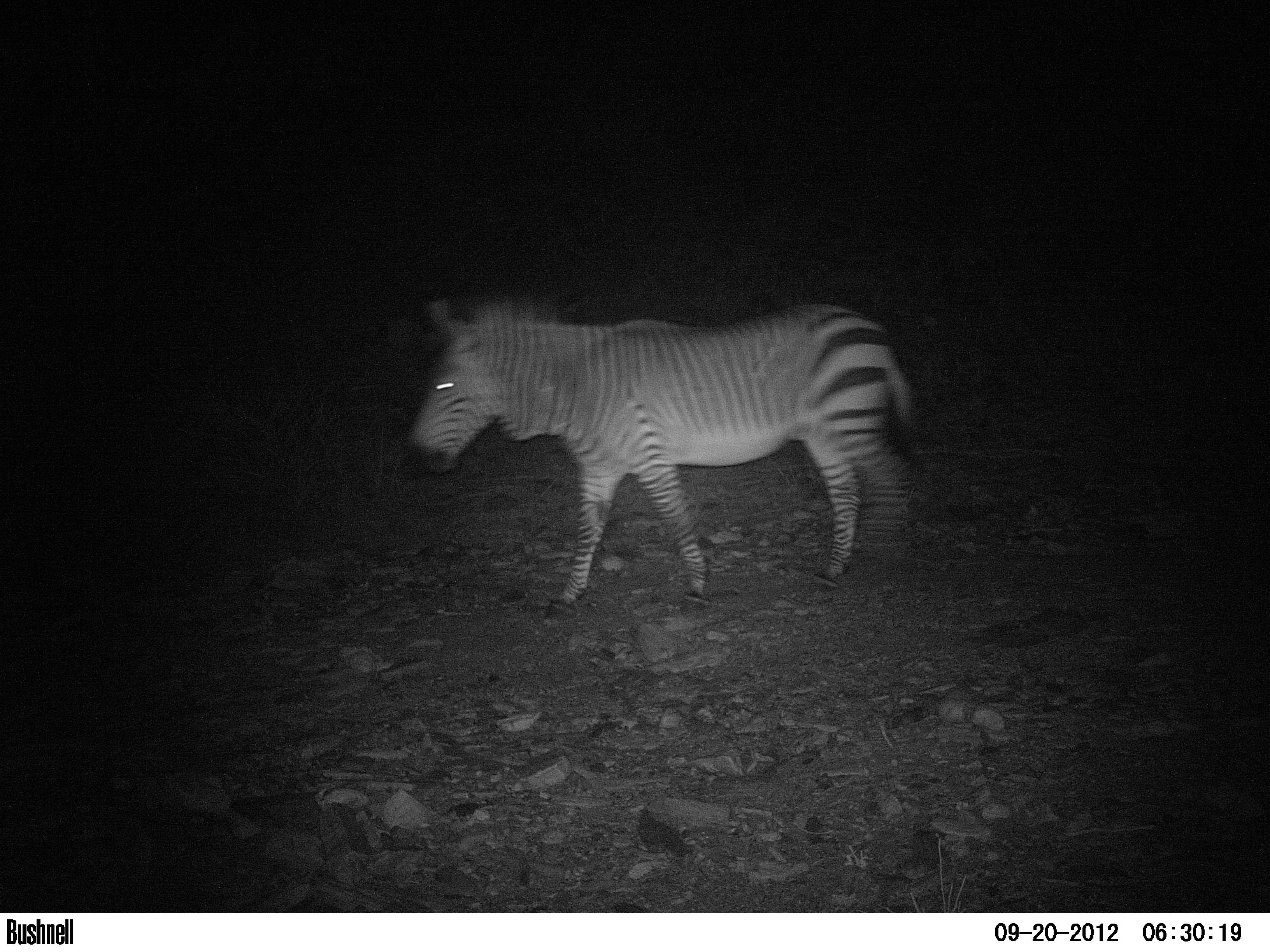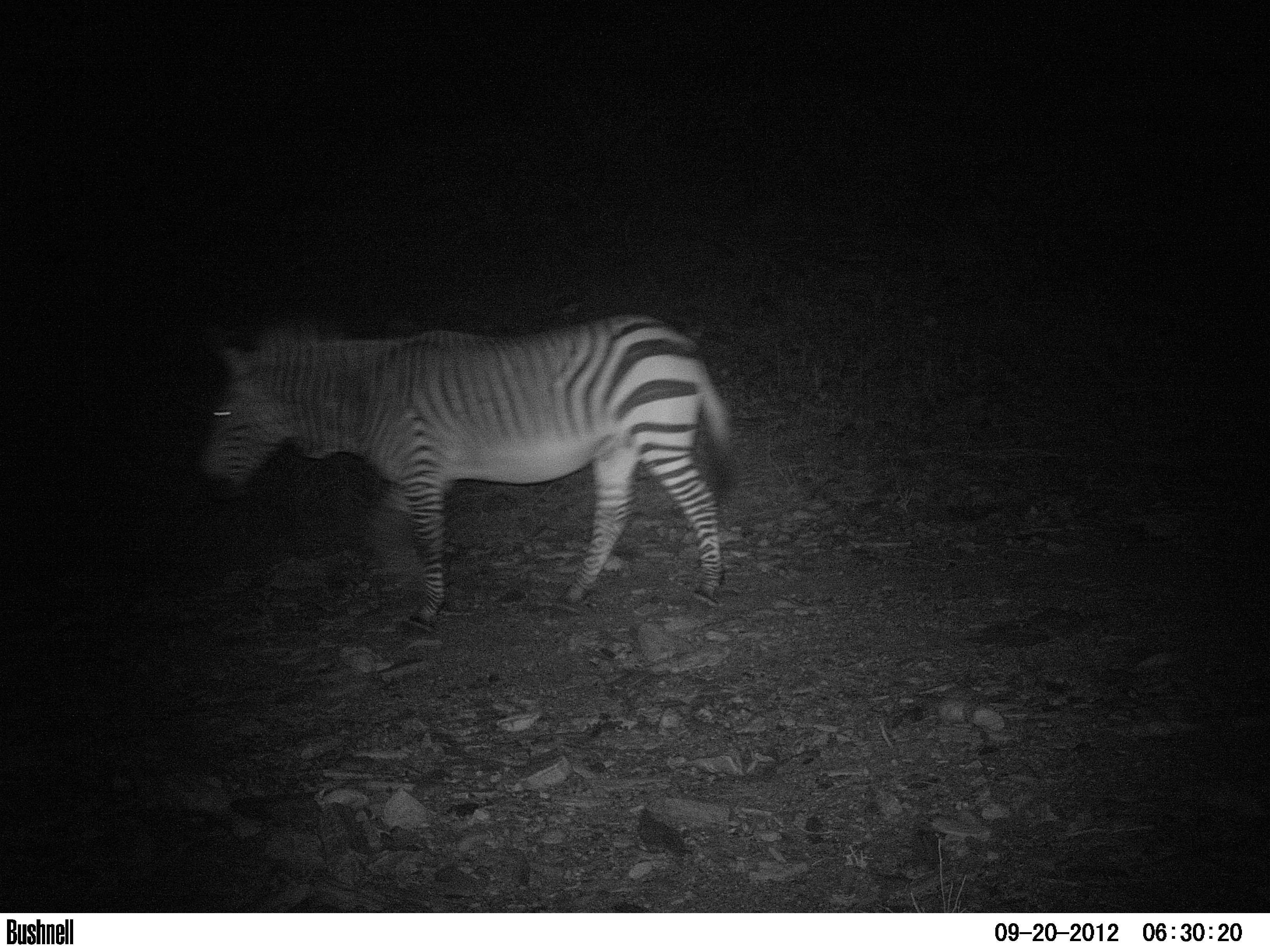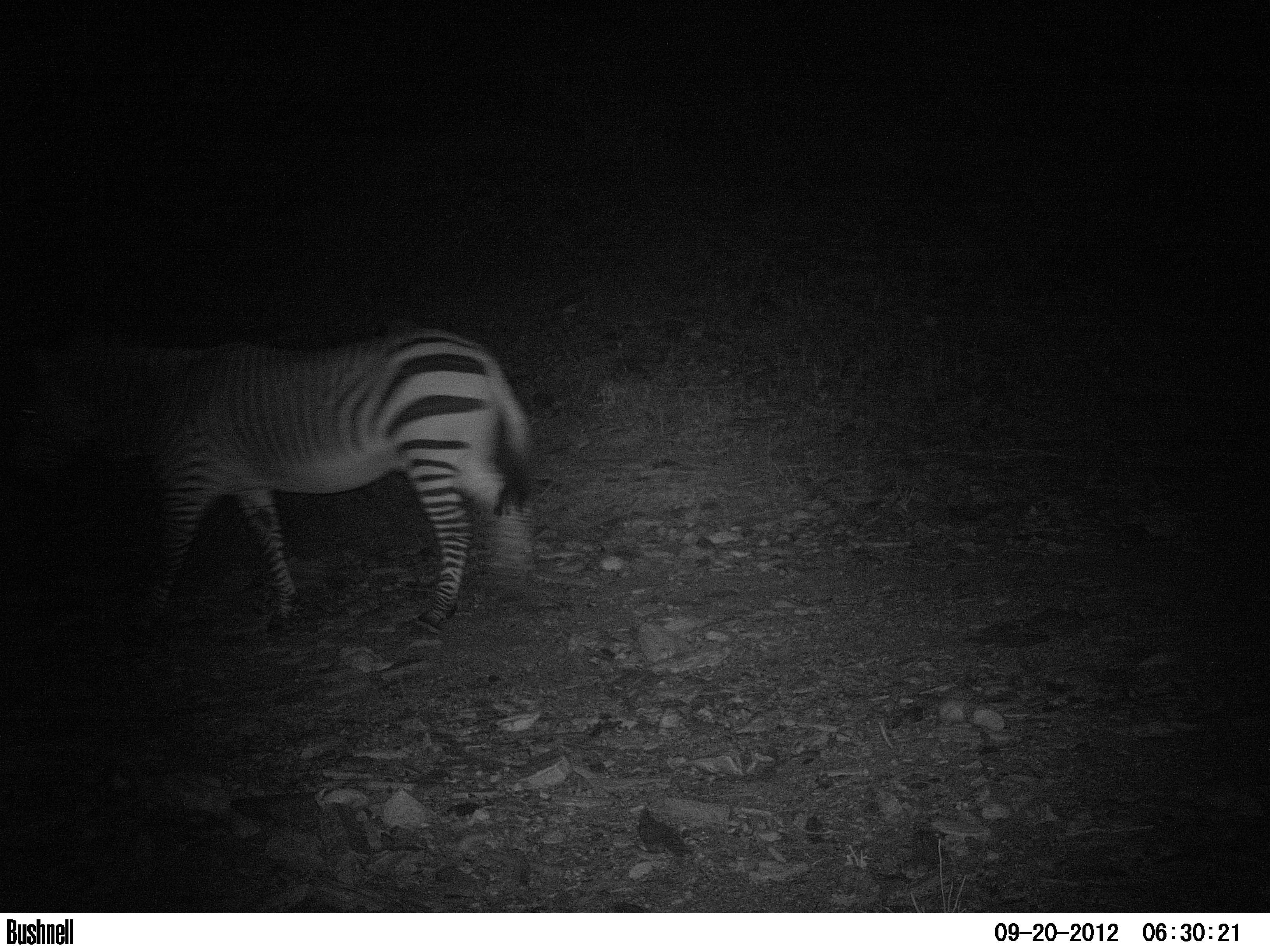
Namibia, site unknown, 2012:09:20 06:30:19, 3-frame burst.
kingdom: Animalia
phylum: Chordata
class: Mammalia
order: Perissodactyla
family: Equidae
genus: Equus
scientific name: Equus zebra hartmannae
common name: hartmann's mountain zebra